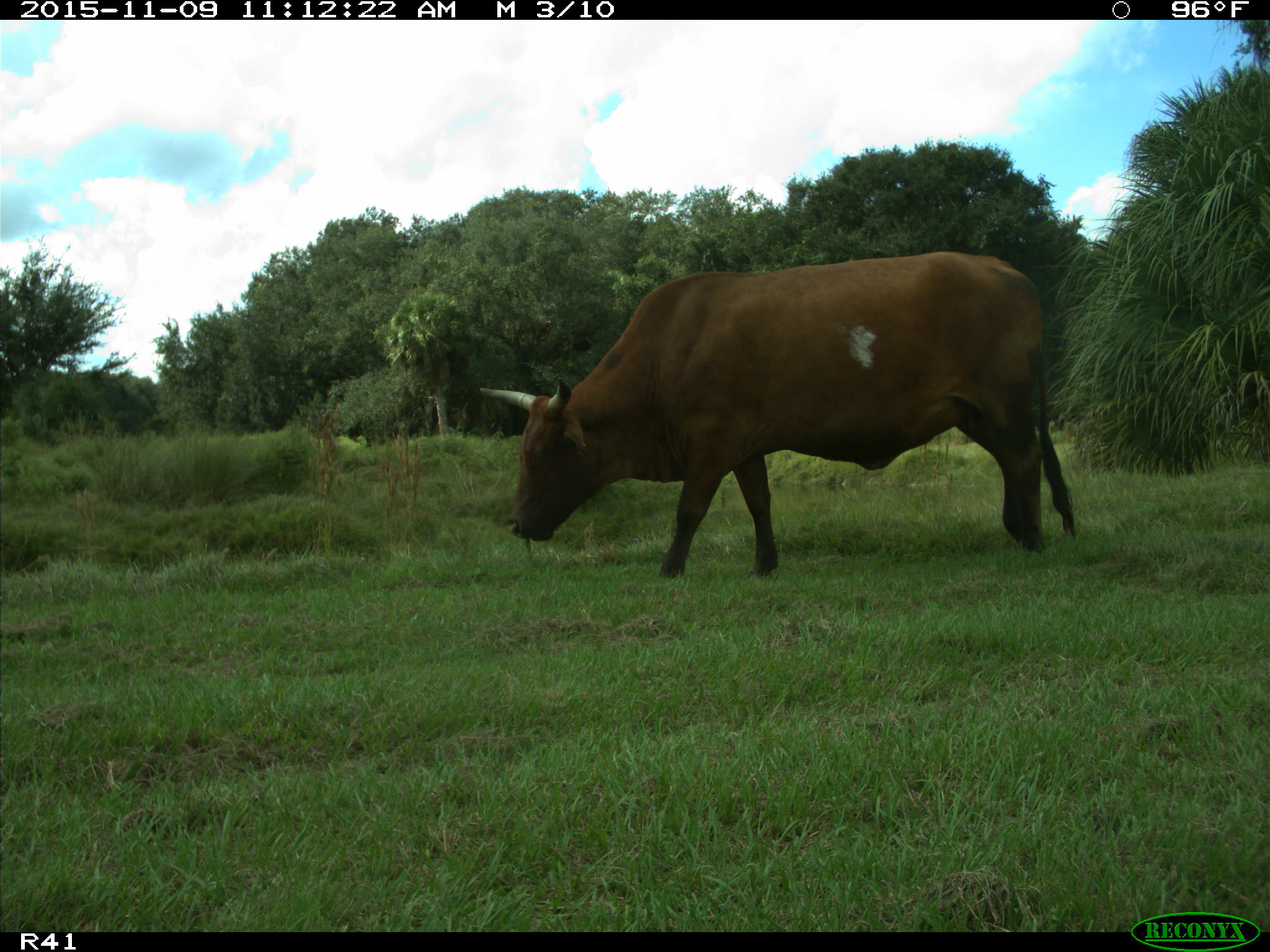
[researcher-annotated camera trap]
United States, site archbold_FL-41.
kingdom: Animalia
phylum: Chordata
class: Mammalia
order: Artiodactyla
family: Bovidae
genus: Bos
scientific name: Bos taurus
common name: domestic cow